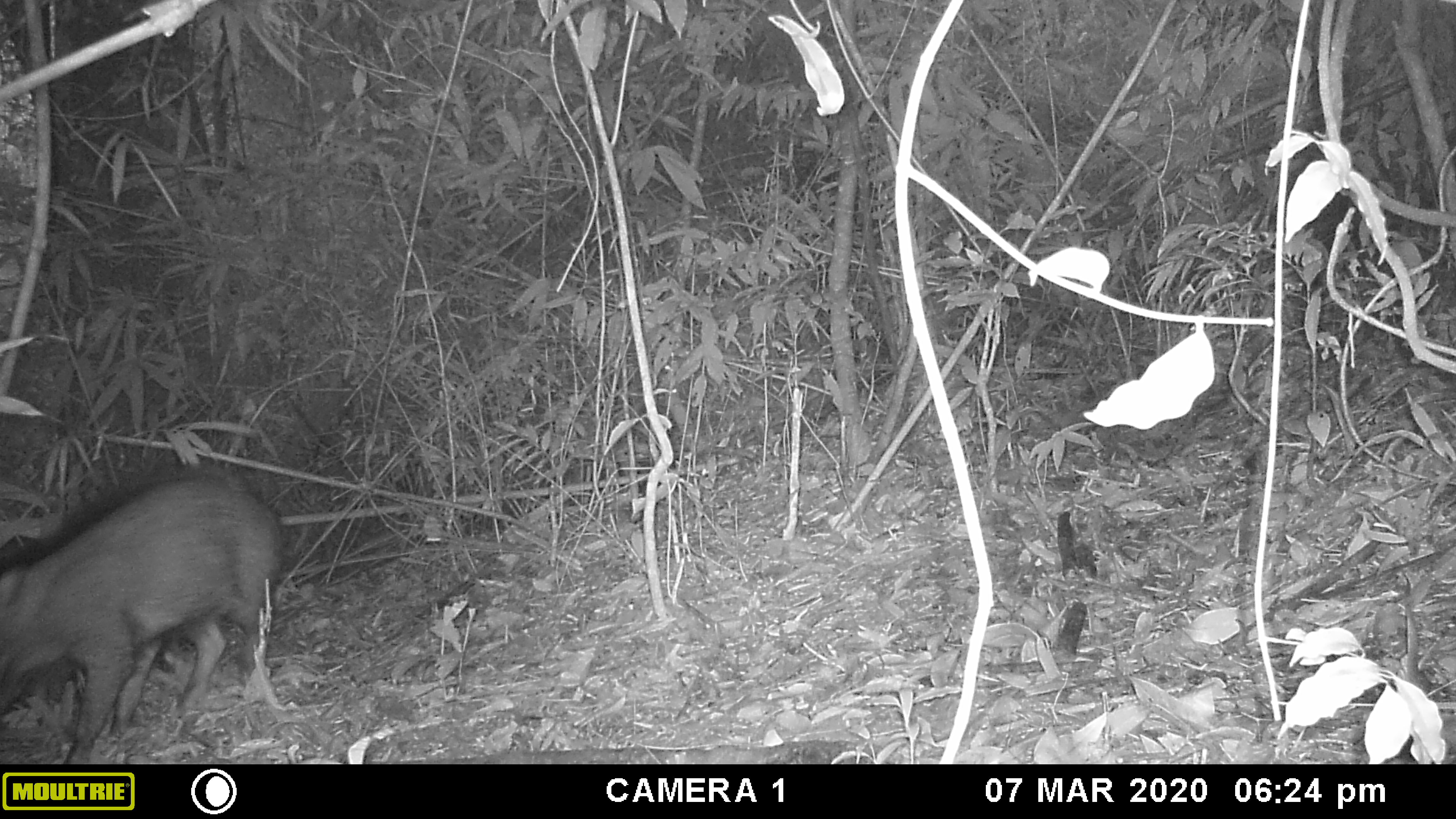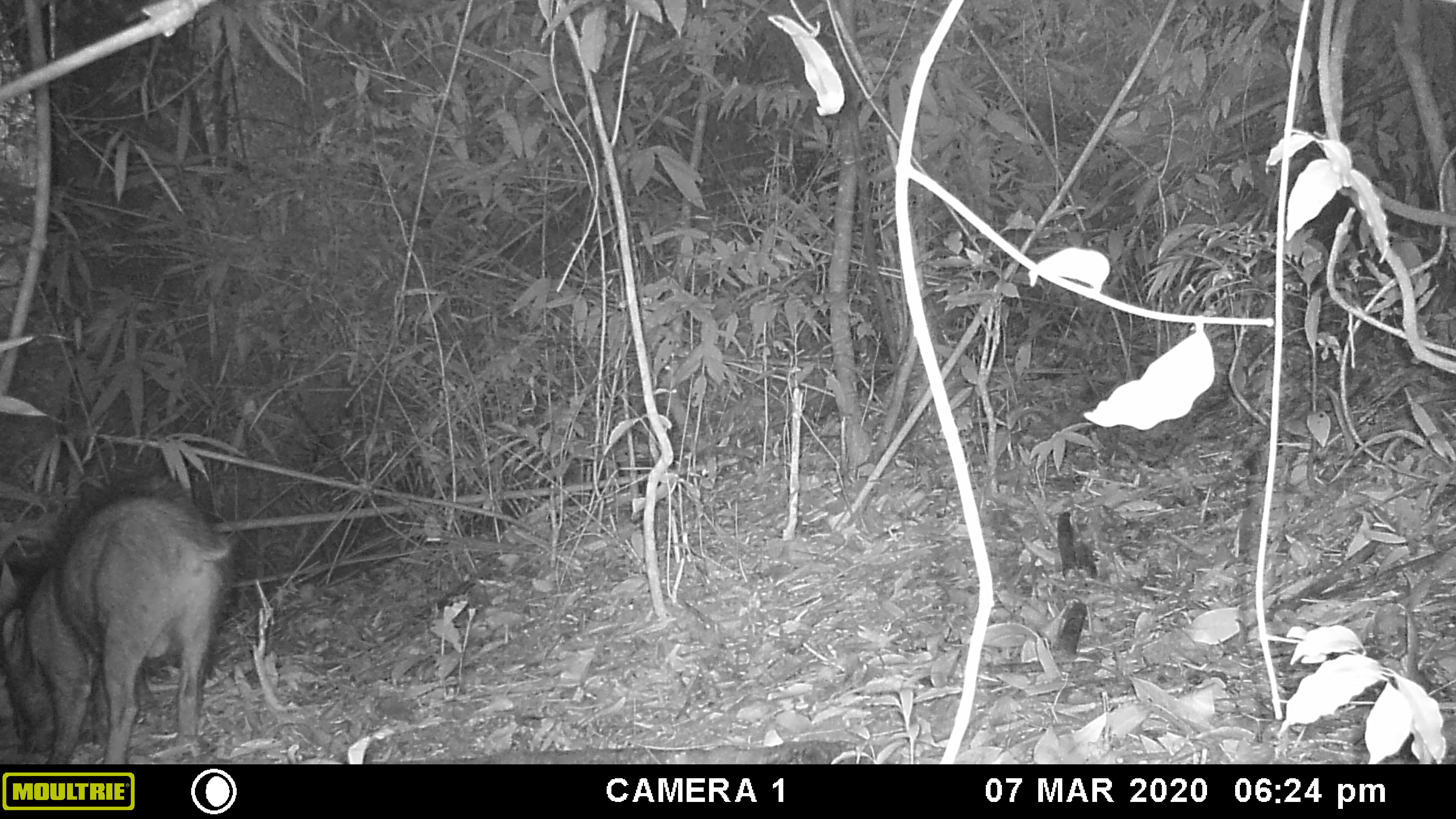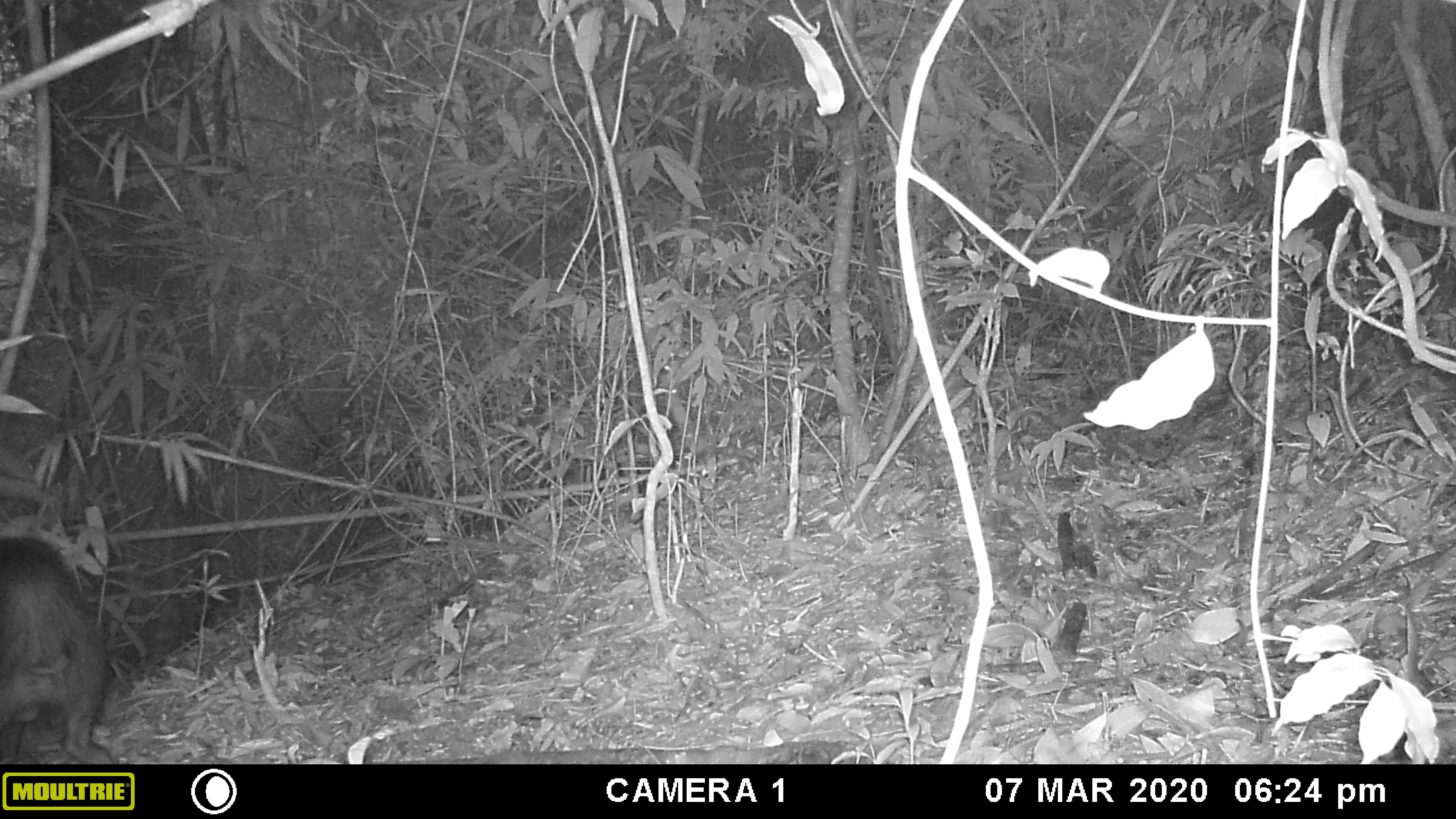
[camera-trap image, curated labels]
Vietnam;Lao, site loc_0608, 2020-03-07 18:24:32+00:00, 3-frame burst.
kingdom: Animalia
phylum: Chordata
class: Mammalia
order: Artiodactyla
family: Suidae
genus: Sus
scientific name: Sus scrofa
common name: eurasian wild pig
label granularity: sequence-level